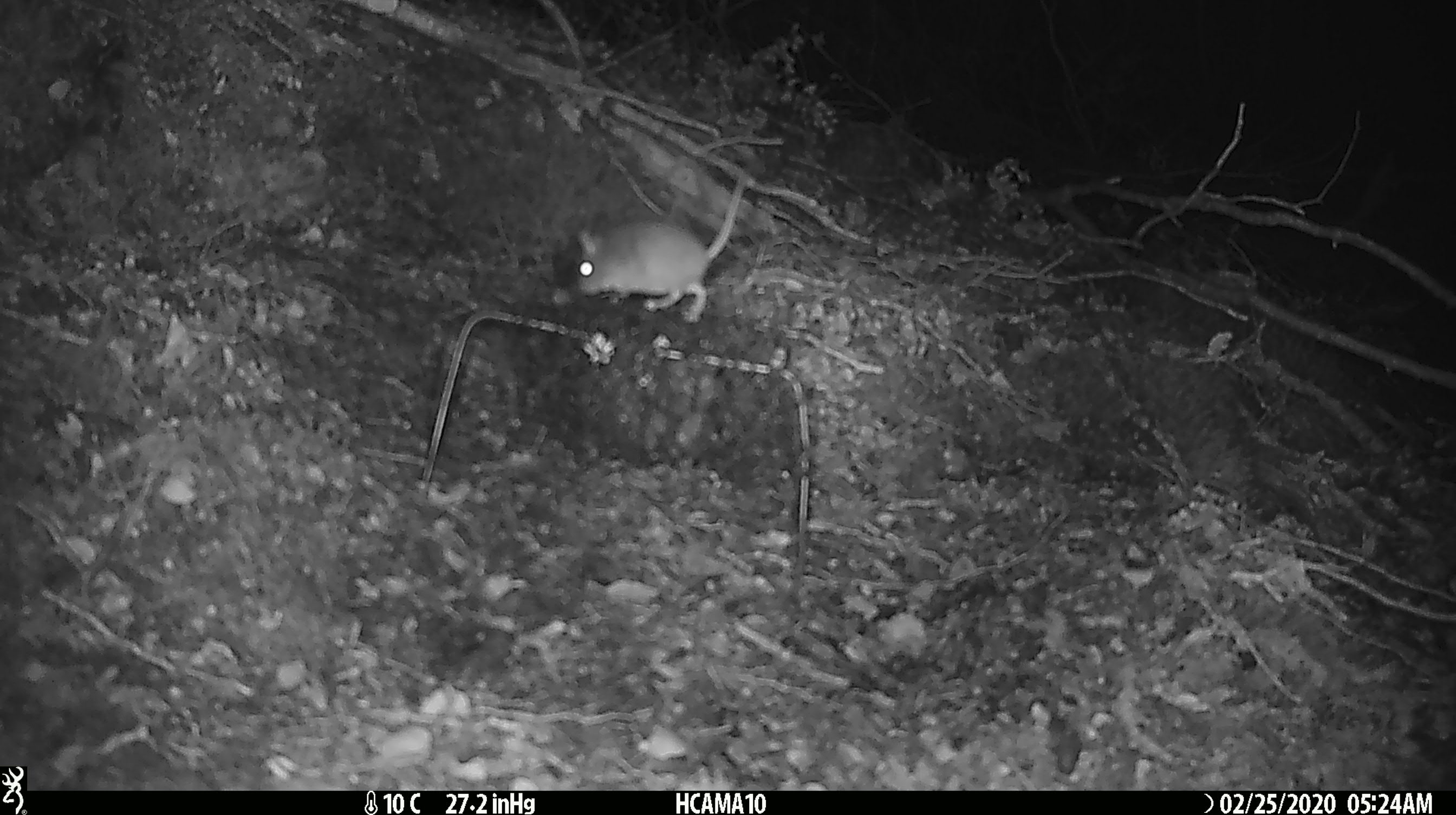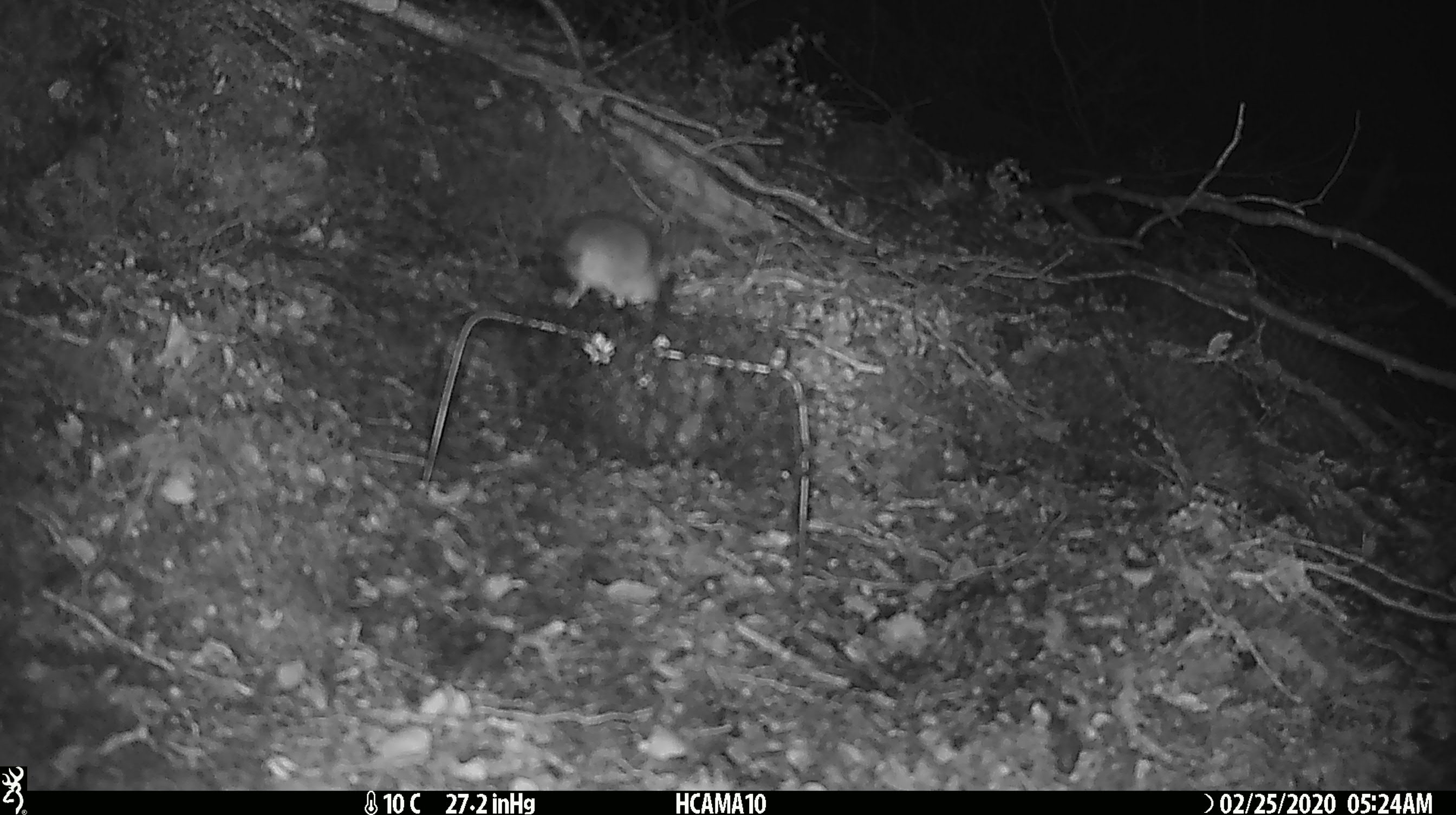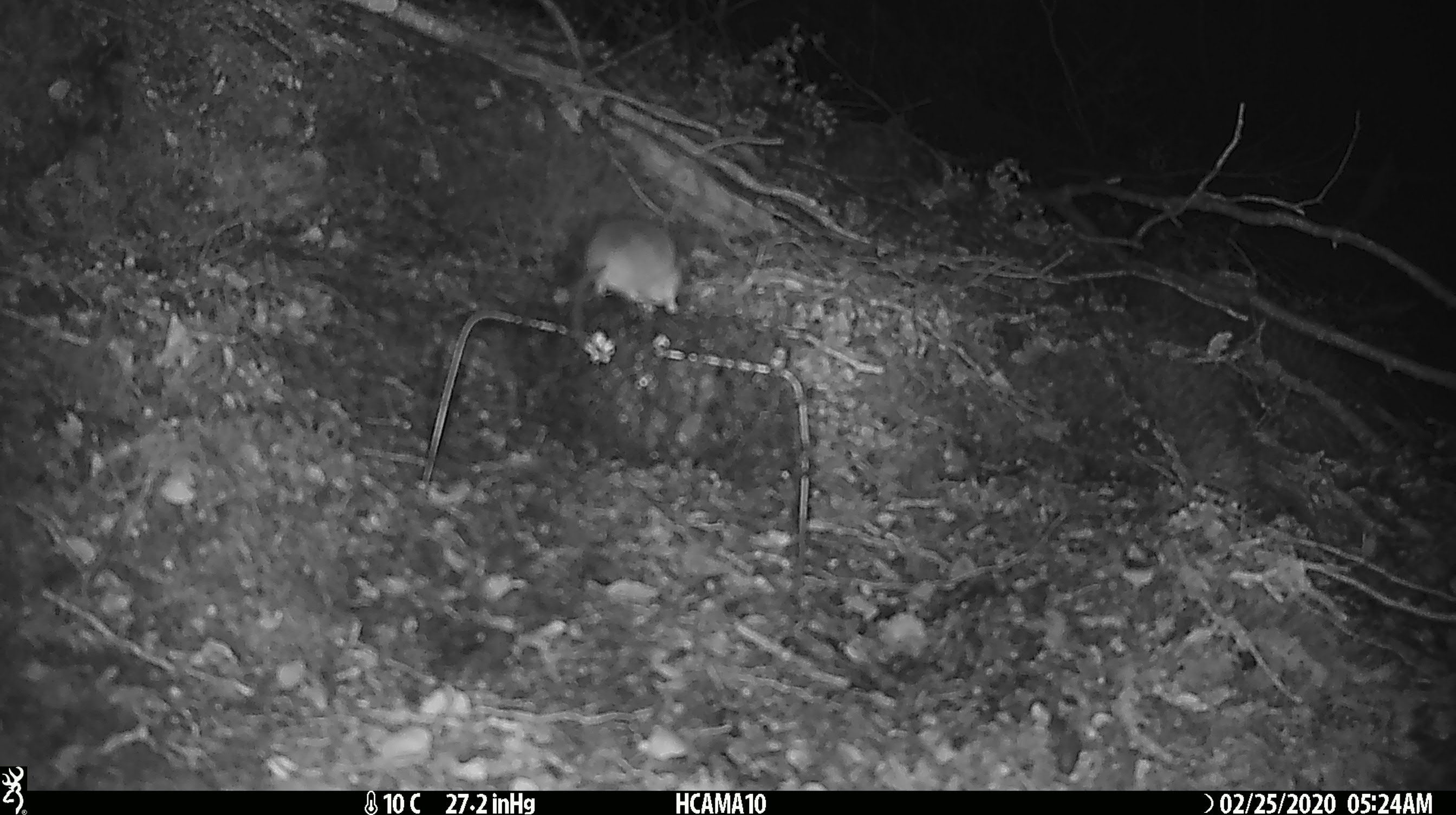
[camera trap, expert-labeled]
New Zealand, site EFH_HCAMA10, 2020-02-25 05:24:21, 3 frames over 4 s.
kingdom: Animalia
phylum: Chordata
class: Mammalia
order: Rodentia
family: Muridae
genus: Mus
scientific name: Mus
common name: mouse